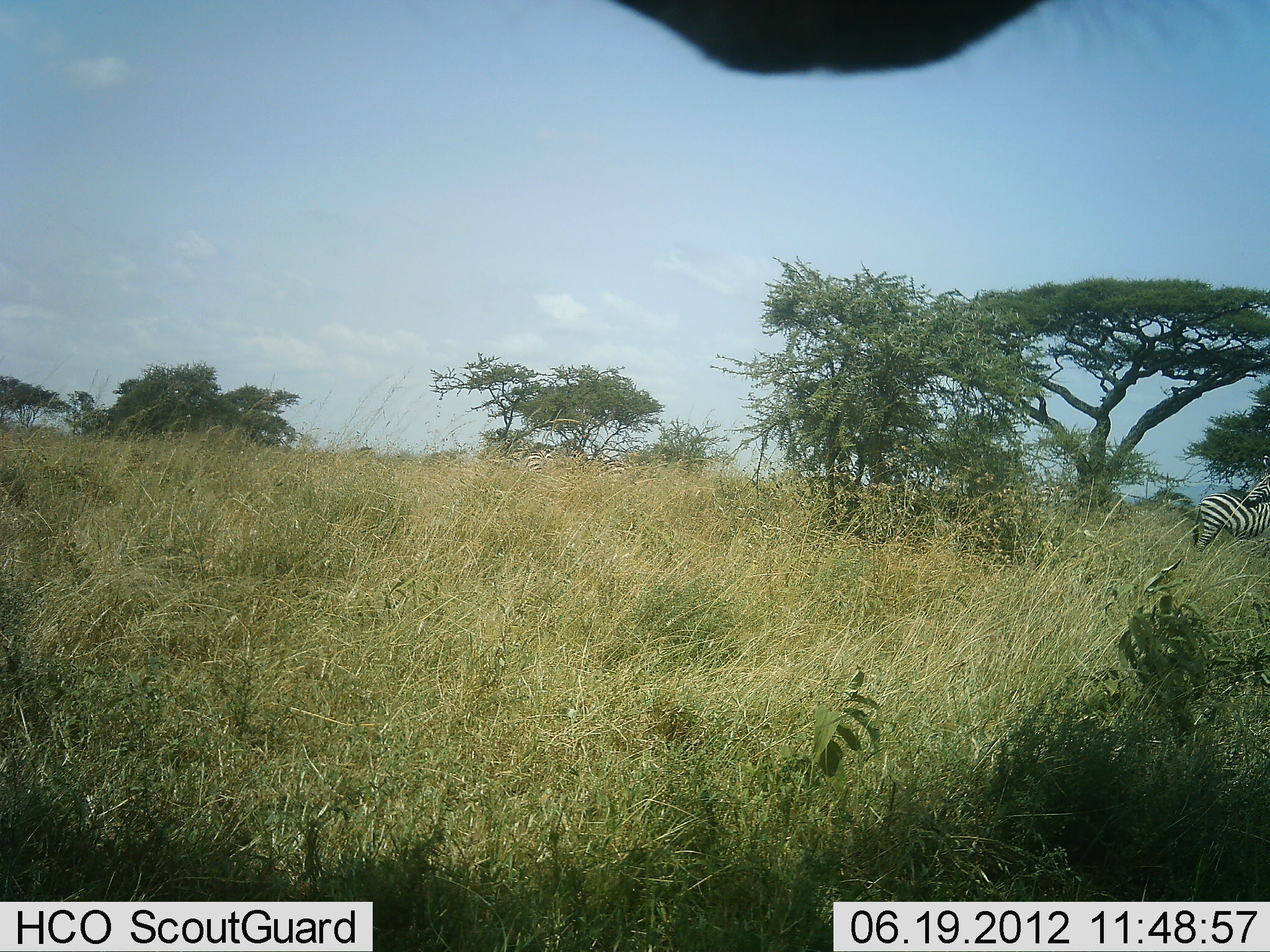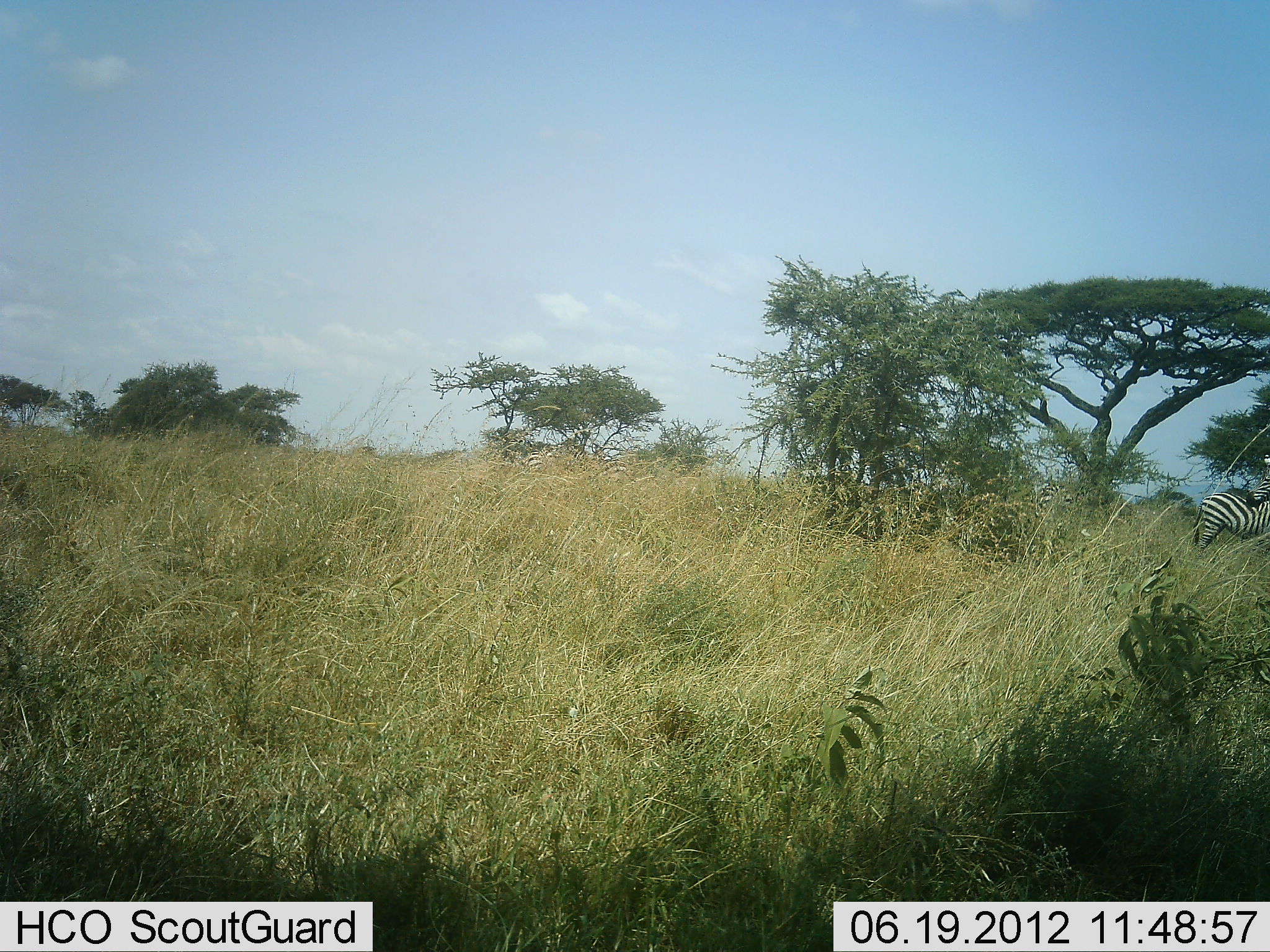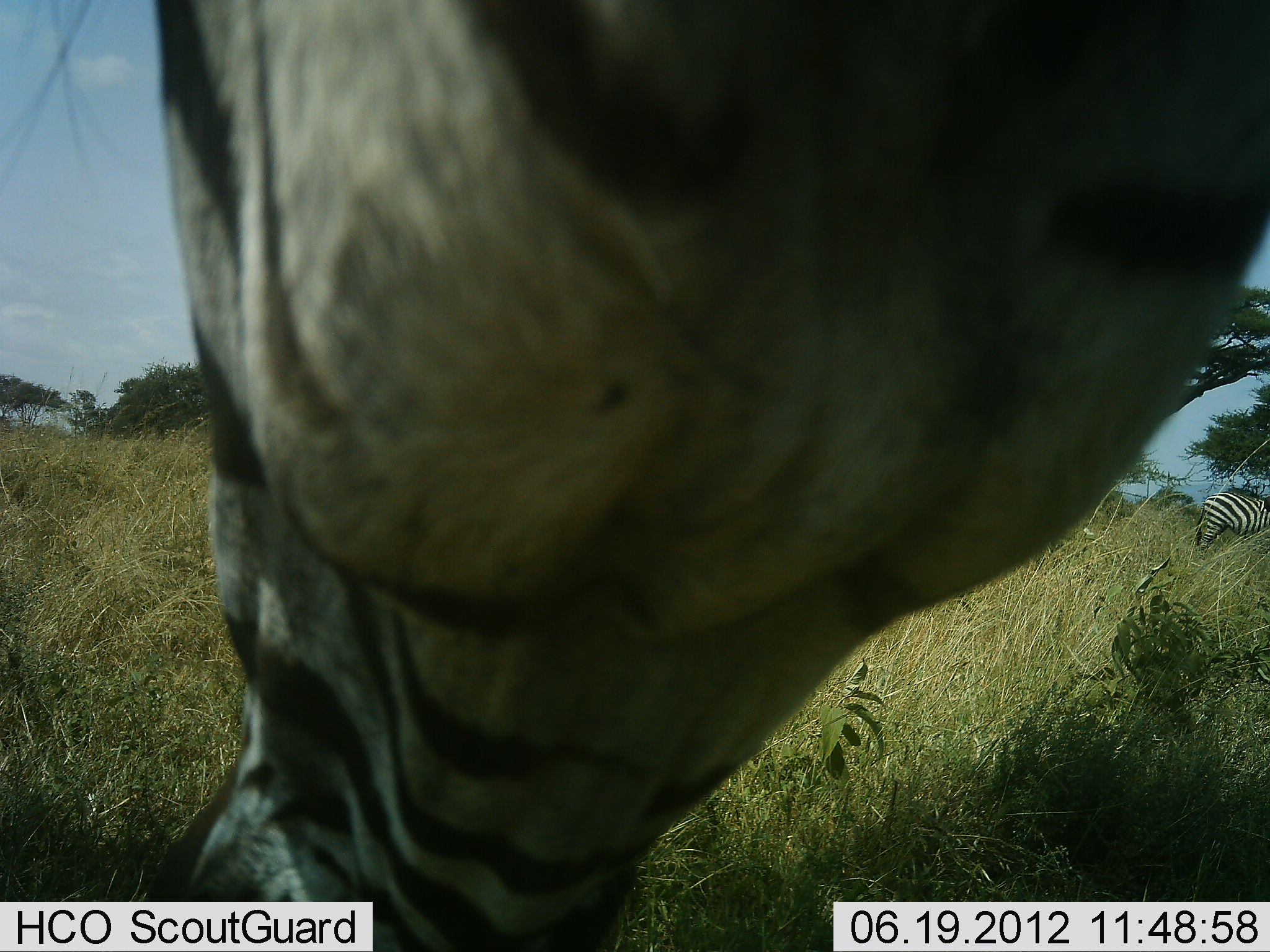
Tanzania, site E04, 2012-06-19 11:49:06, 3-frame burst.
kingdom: Animalia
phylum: Chordata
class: Mammalia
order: Perissodactyla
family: Equidae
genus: Equus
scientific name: Equus quagga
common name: plains zebra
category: zebra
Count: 2.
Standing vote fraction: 60%.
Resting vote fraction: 0%.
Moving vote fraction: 10%.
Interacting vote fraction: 0%.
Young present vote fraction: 0%.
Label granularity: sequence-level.